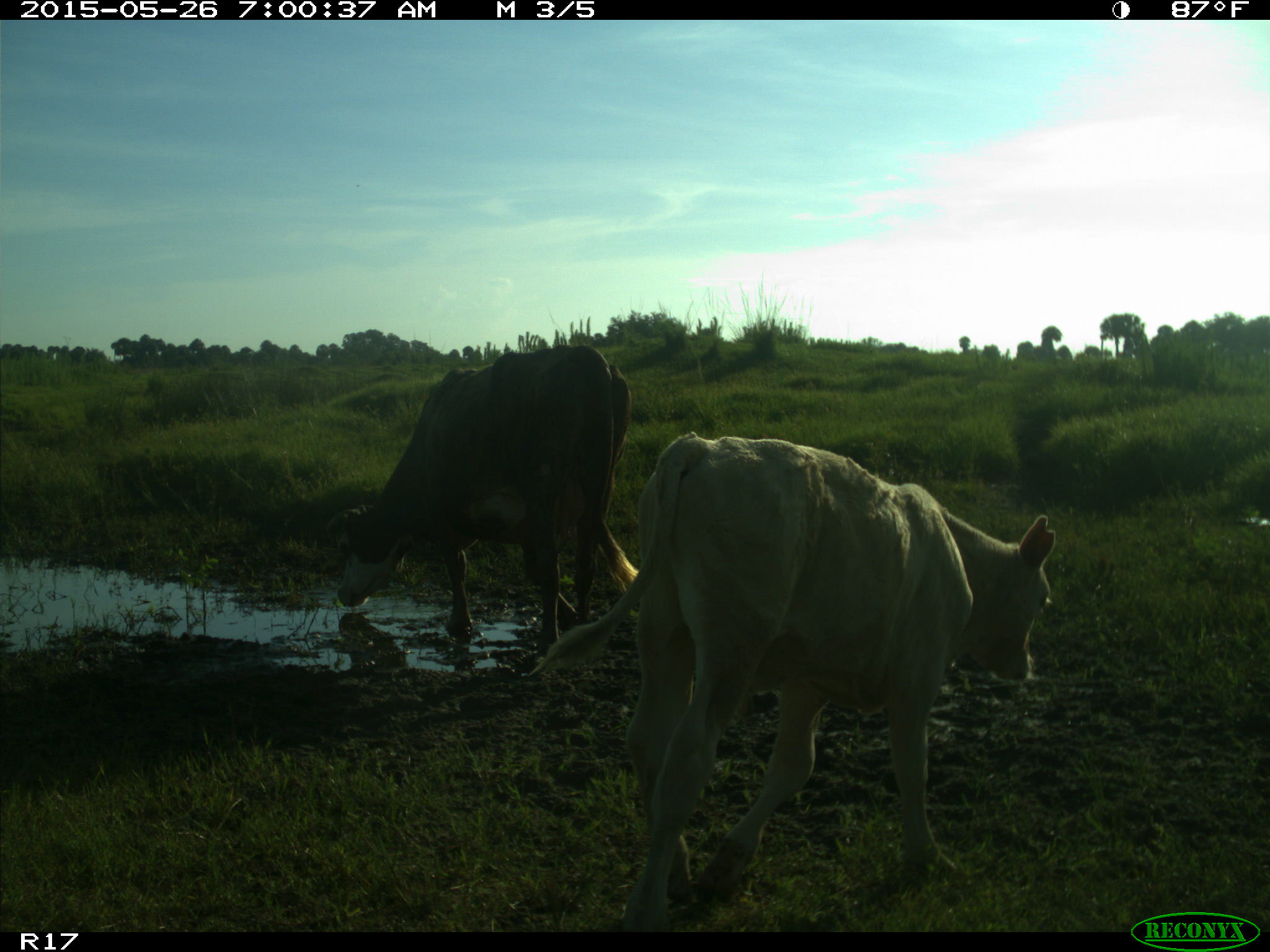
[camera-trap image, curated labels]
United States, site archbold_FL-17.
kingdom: Animalia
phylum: Chordata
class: Mammalia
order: Artiodactyla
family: Bovidae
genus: Bos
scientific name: Bos taurus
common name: domestic cow